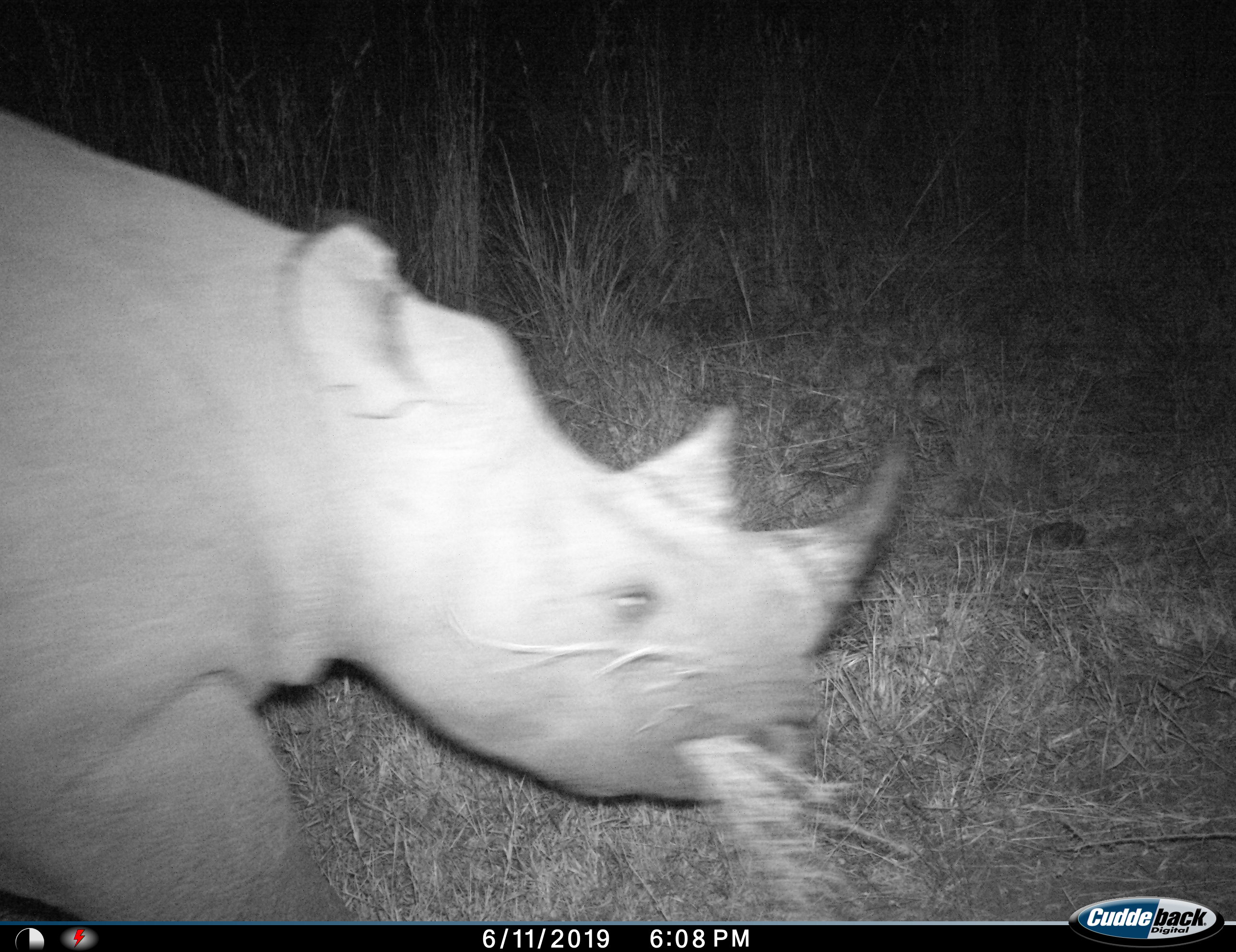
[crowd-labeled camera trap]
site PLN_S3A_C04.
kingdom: Animalia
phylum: Chordata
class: Mammalia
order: Perissodactyla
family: Rhinocerotidae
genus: Diceros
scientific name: Diceros bicornis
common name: black rhinoceros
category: rhinocerosblack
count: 1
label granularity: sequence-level